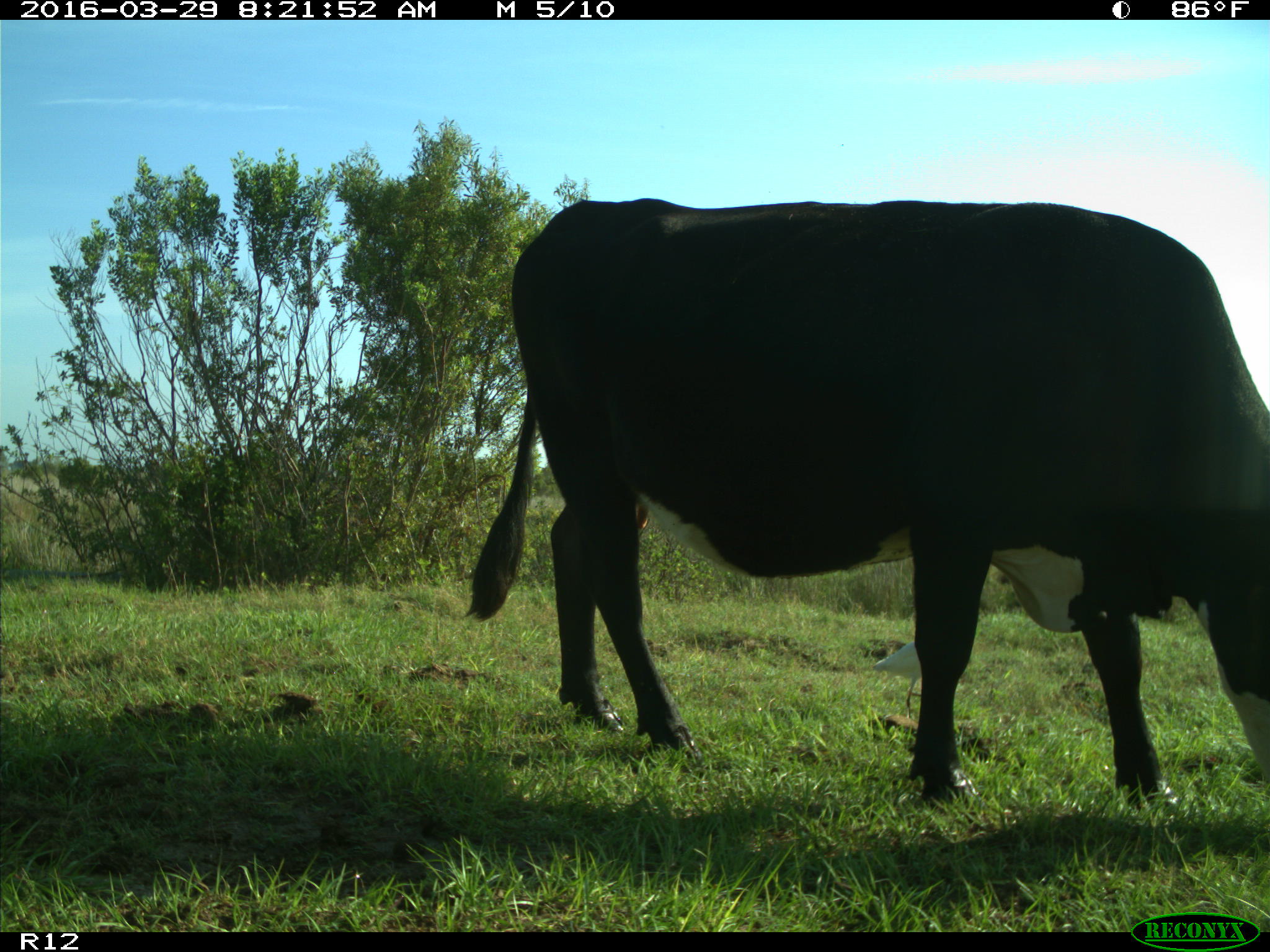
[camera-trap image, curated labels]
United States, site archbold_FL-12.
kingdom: Animalia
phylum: Chordata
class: Mammalia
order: Artiodactyla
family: Bovidae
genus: Bos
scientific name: Bos taurus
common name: domestic cow